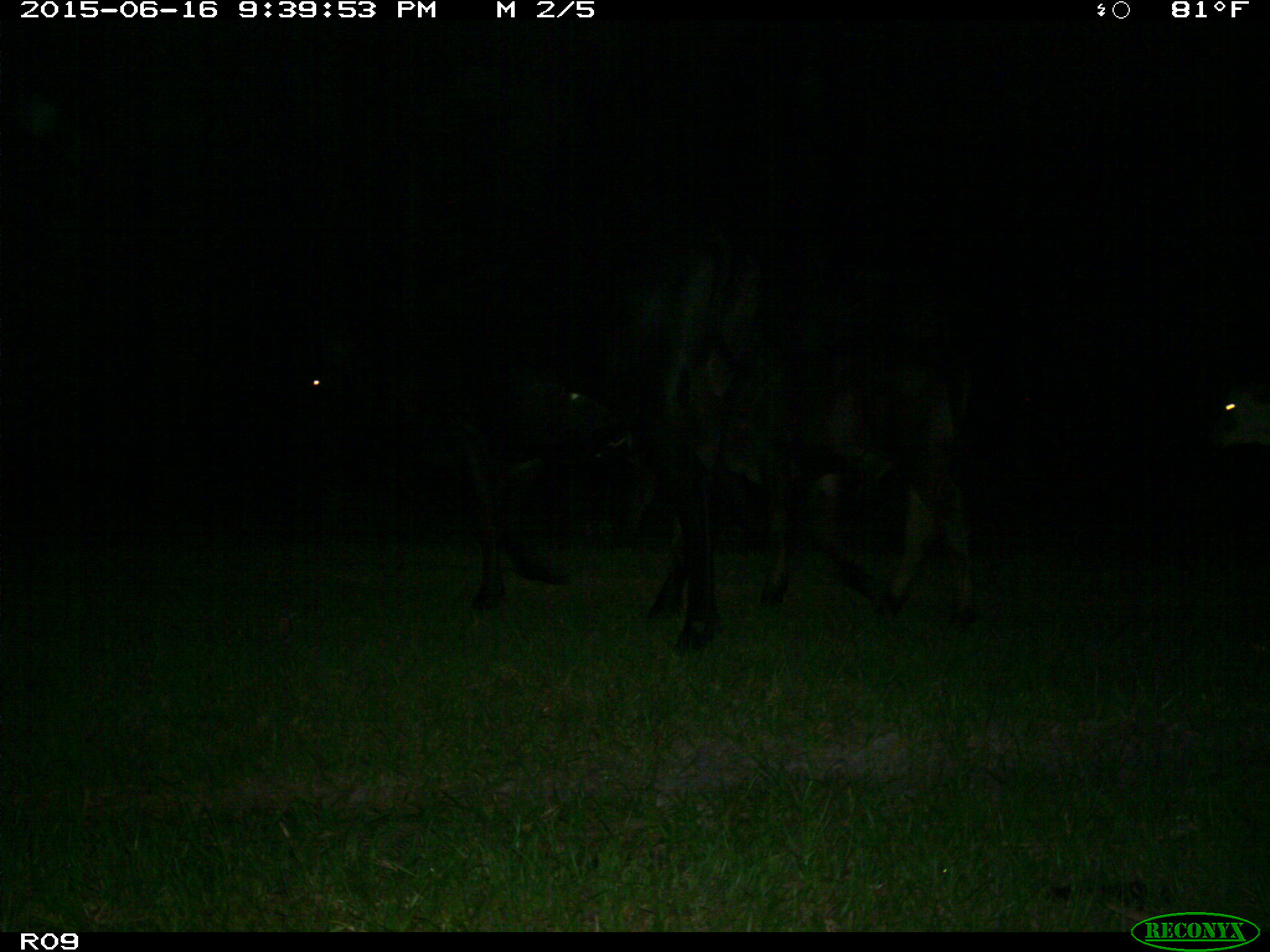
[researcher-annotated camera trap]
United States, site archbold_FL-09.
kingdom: Animalia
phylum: Chordata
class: Mammalia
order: Artiodactyla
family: Bovidae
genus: Bos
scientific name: Bos taurus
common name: domestic cow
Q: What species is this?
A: Bos taurus (domestic cow).